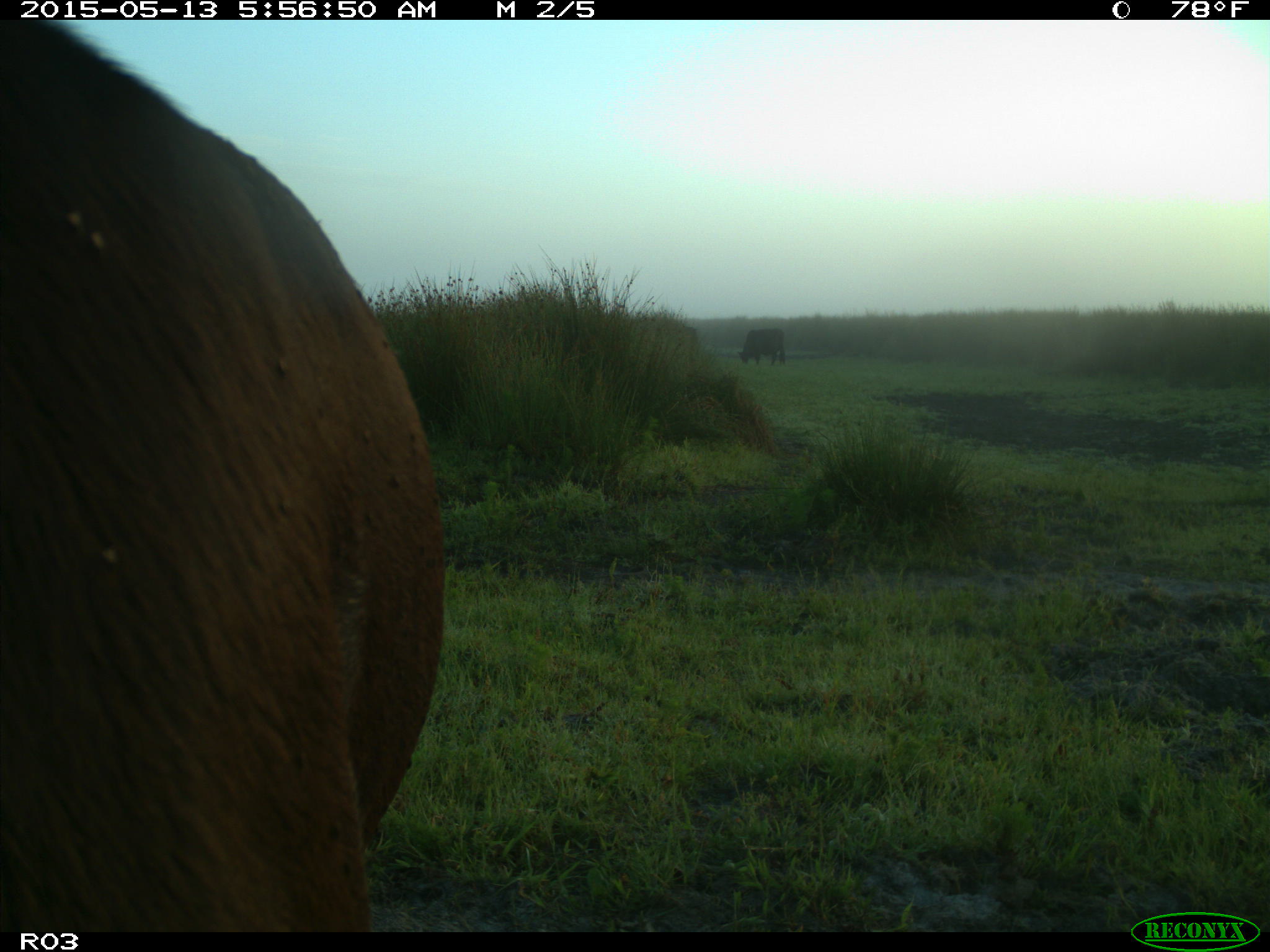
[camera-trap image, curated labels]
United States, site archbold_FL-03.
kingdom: Animalia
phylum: Chordata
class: Mammalia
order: Artiodactyla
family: Bovidae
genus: Bos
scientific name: Bos taurus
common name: domestic cow